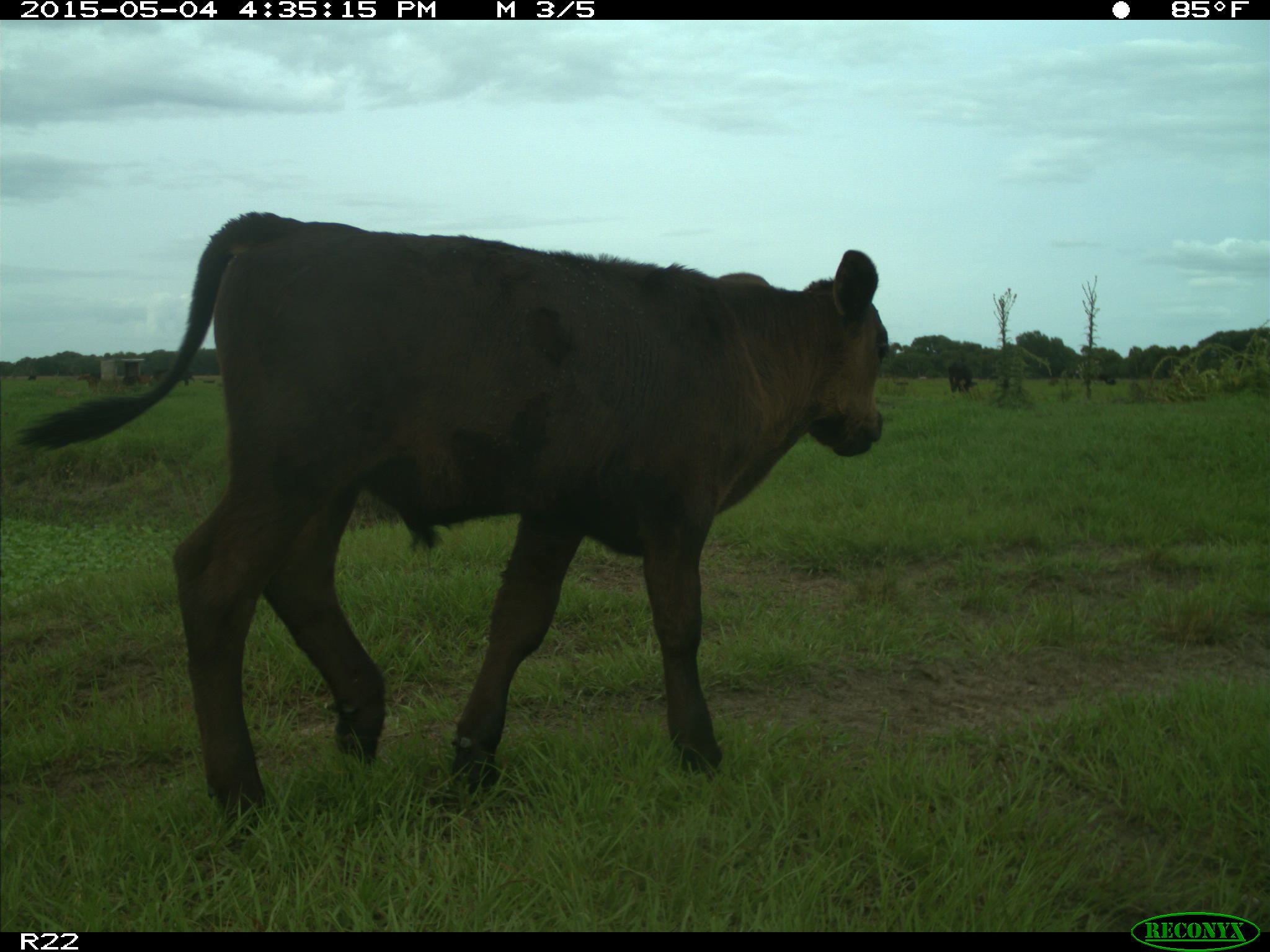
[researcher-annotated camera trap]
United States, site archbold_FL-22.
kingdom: Animalia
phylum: Chordata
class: Mammalia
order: Artiodactyla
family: Bovidae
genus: Bos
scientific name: Bos taurus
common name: domestic cow